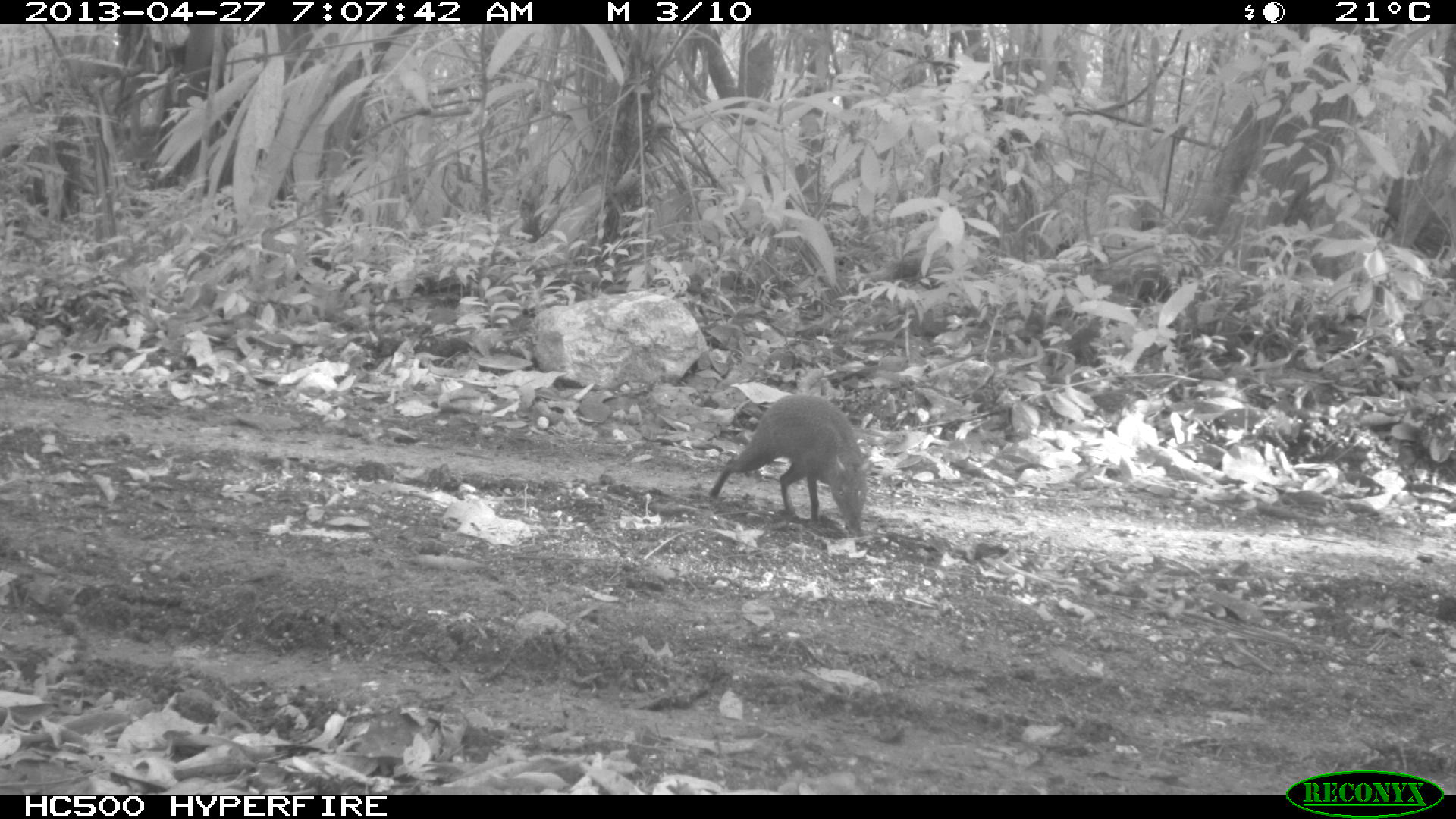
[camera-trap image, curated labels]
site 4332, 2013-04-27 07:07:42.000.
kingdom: Animalia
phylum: Chordata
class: Mammalia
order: Rodentia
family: Dasyproctidae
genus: Dasyprocta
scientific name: Dasyprocta punctata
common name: central american agouti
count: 1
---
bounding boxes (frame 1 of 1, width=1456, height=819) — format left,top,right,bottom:
dasyprocta punctata: 708,393,874,536